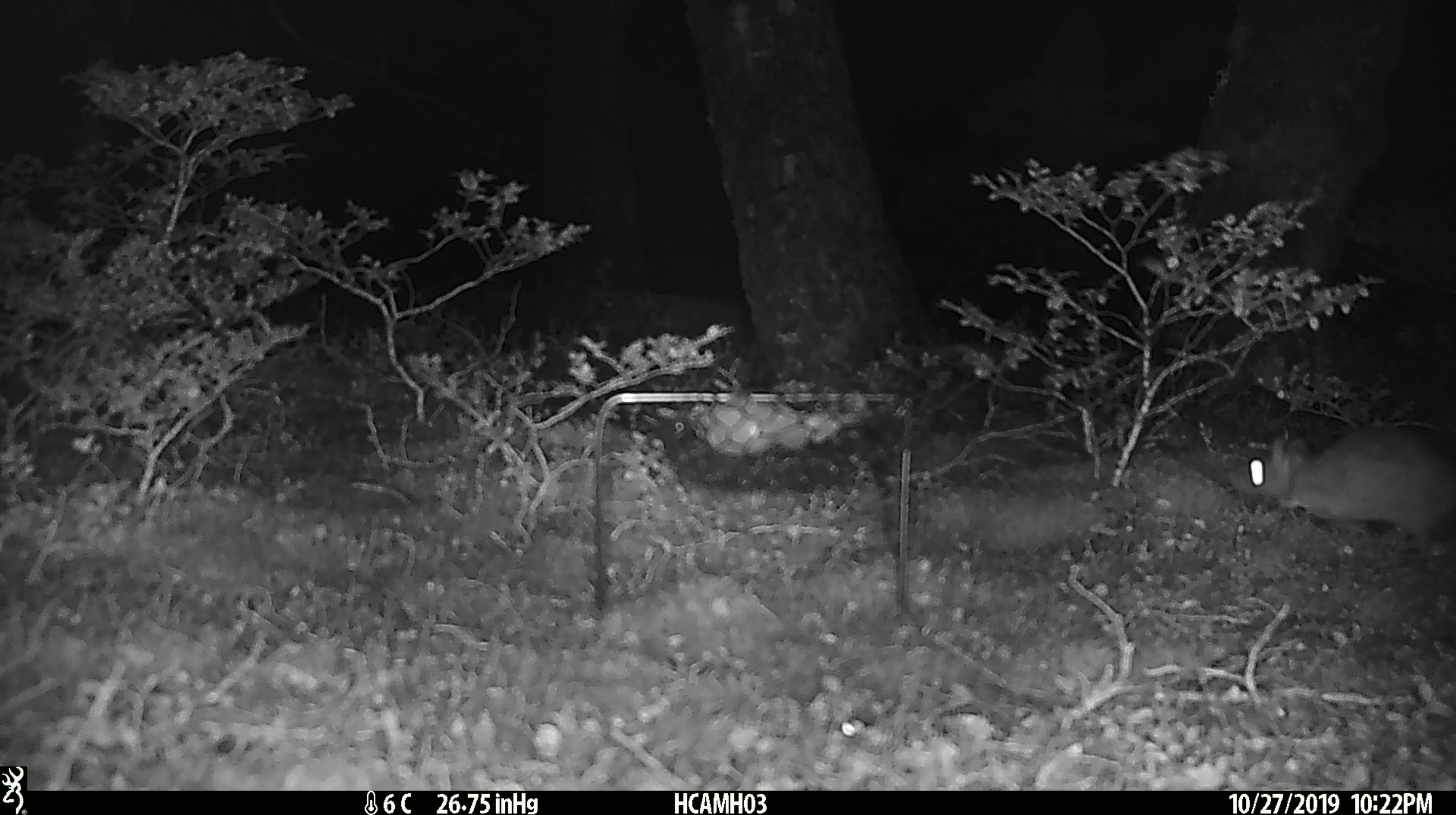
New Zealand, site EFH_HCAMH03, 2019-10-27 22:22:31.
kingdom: Animalia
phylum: Chordata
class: Mammalia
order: Rodentia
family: Muridae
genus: Rattus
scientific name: Rattus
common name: rat